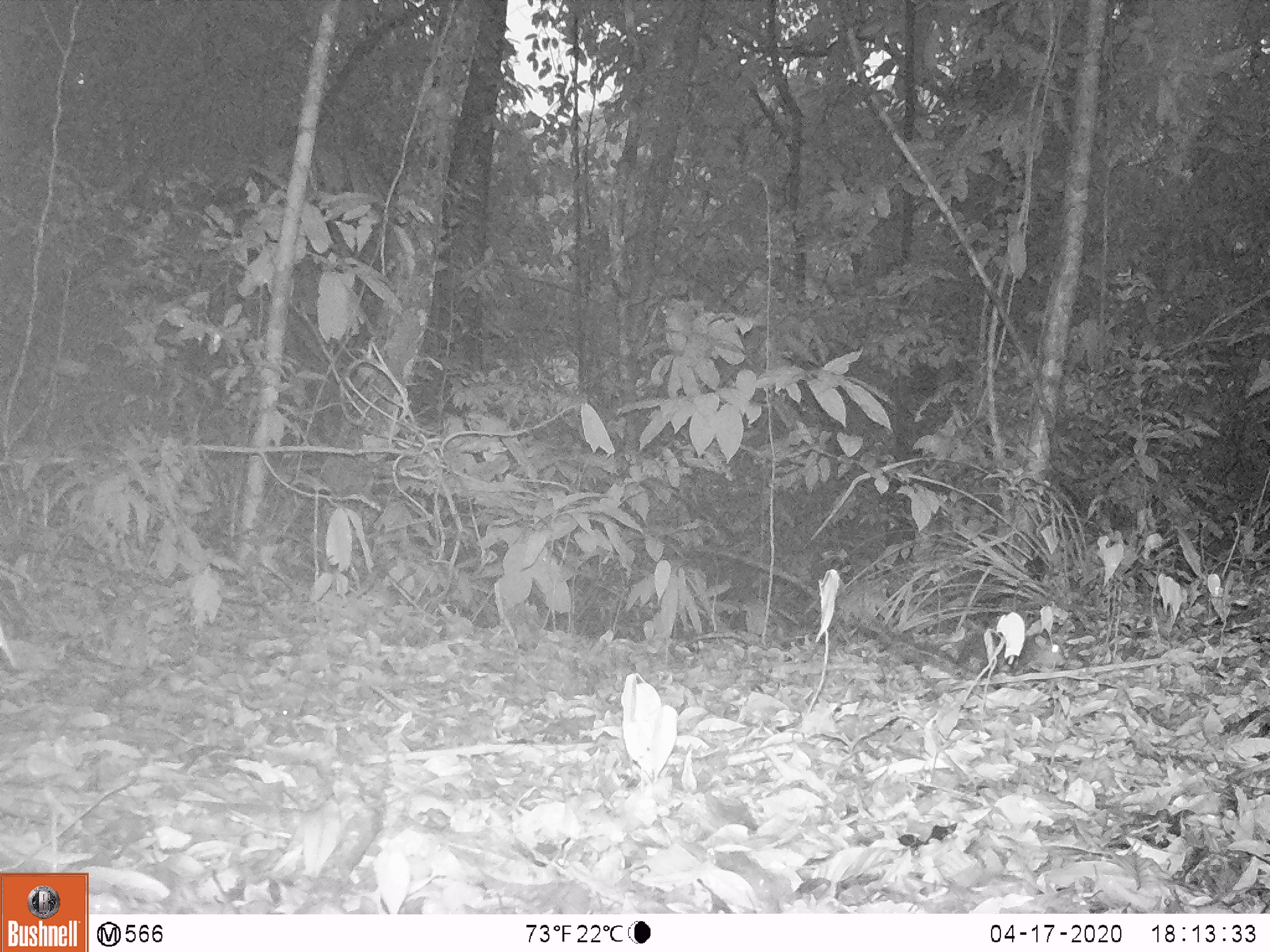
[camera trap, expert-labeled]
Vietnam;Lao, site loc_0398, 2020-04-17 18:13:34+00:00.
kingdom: Animalia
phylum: Chordata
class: Mammalia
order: Rodentia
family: Sciuridae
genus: Dremomys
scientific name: Dremomys rufigenis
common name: red-cheeked squirrel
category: red cheeked squirrel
Red cheeked squirrel (red-cheeked squirrel) (Dremomys rufigenis). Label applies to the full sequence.